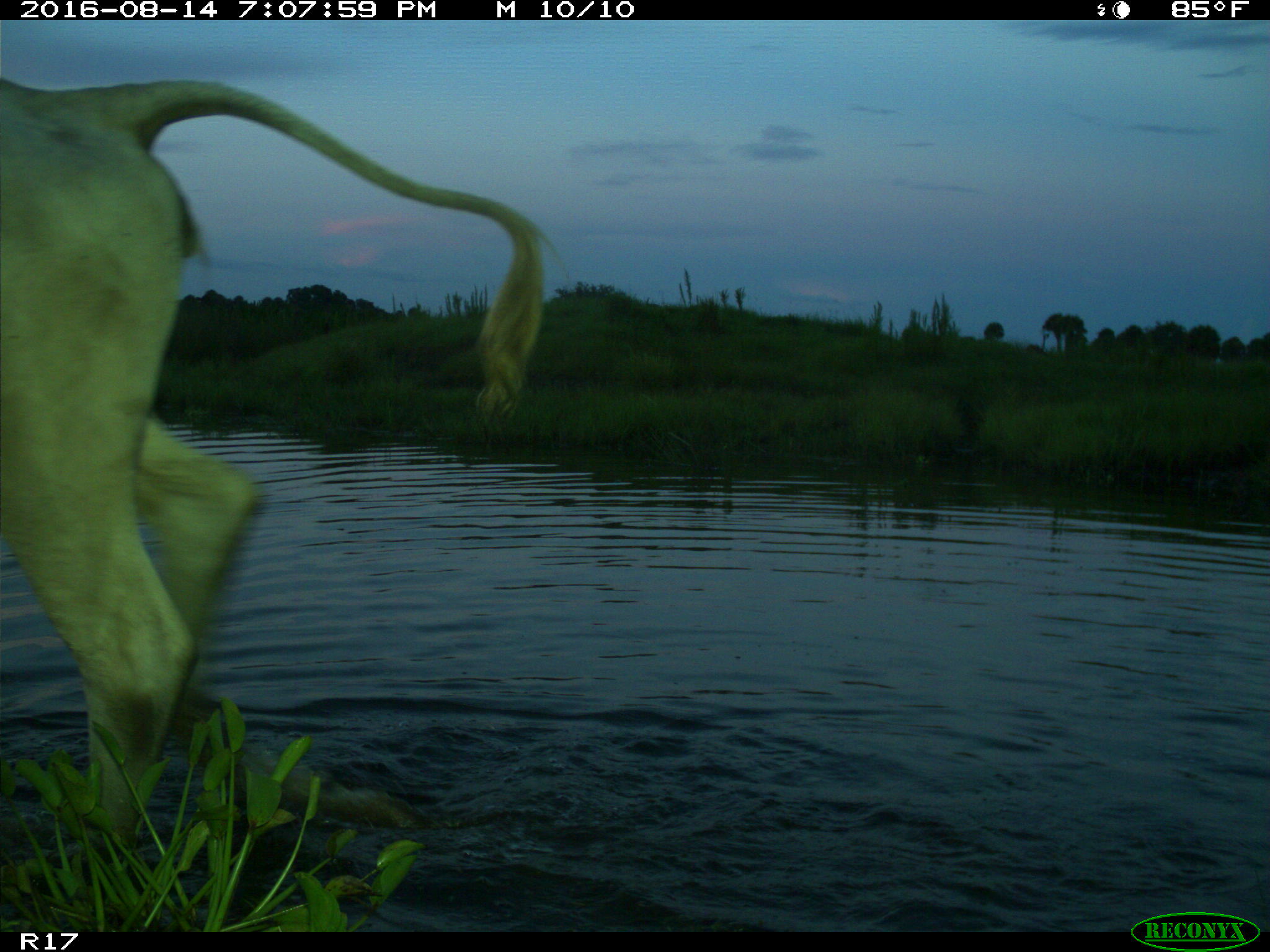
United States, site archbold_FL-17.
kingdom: Animalia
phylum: Chordata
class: Mammalia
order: Artiodactyla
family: Bovidae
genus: Bos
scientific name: Bos taurus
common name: domestic cow